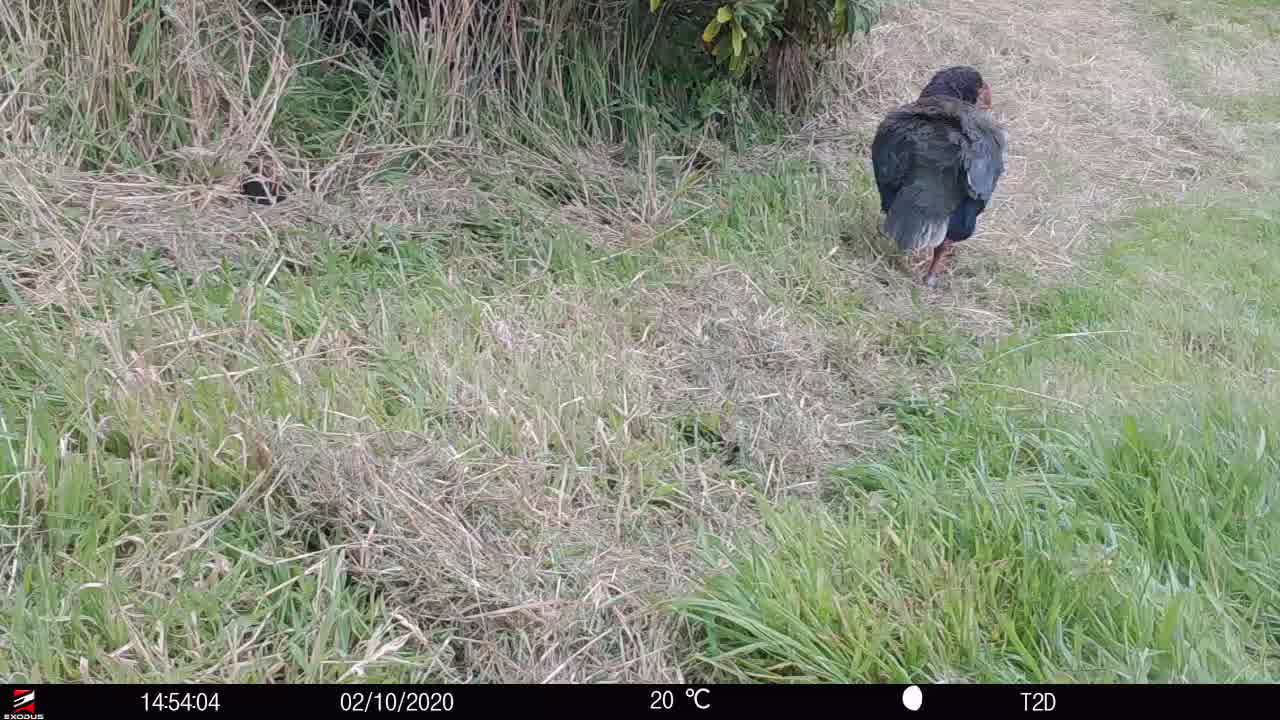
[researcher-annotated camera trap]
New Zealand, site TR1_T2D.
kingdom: Animalia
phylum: Chordata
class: Aves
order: Gruiformes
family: Rallidae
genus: Porphyrio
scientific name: Porphyrio mantelli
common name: takahe